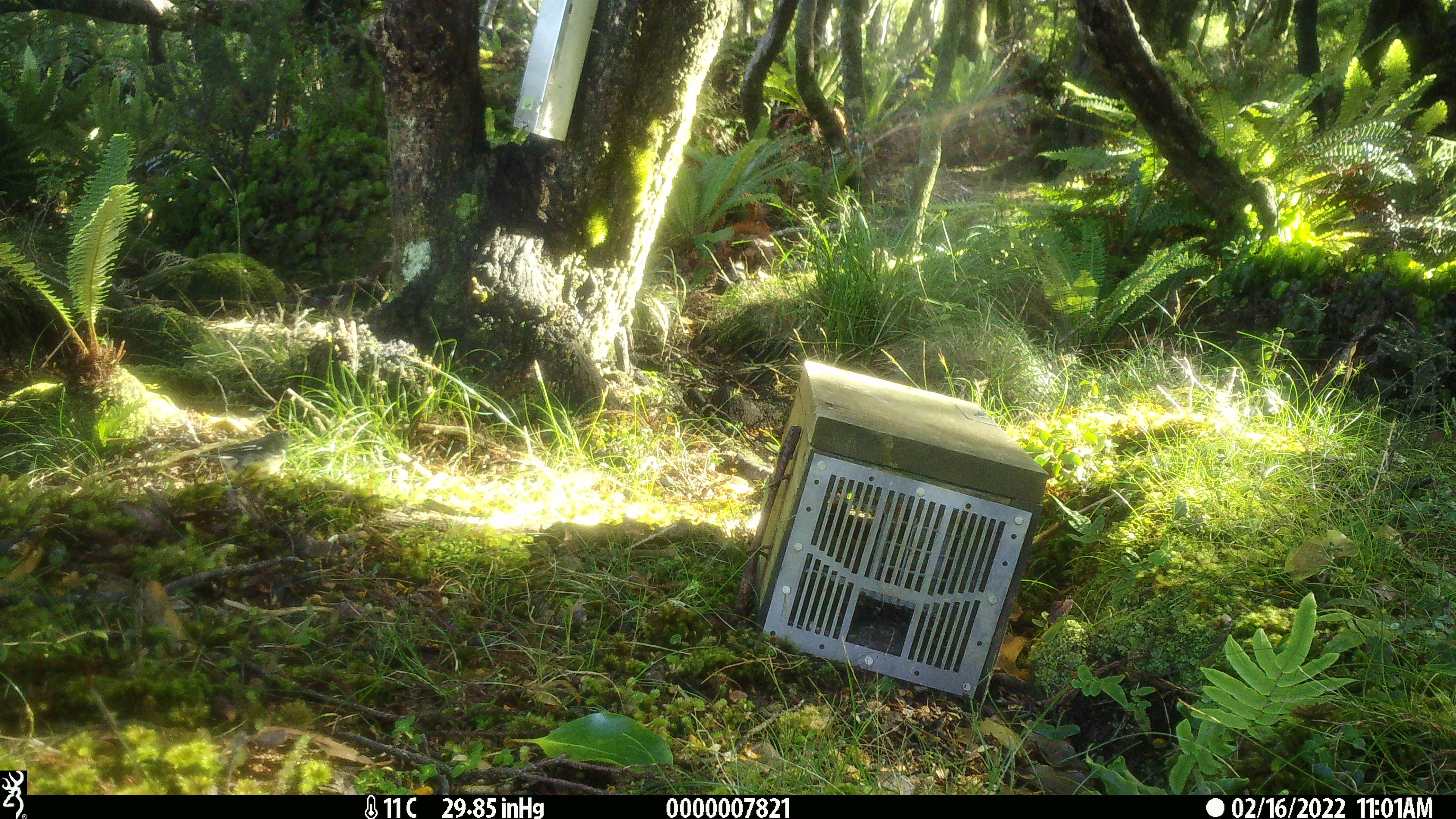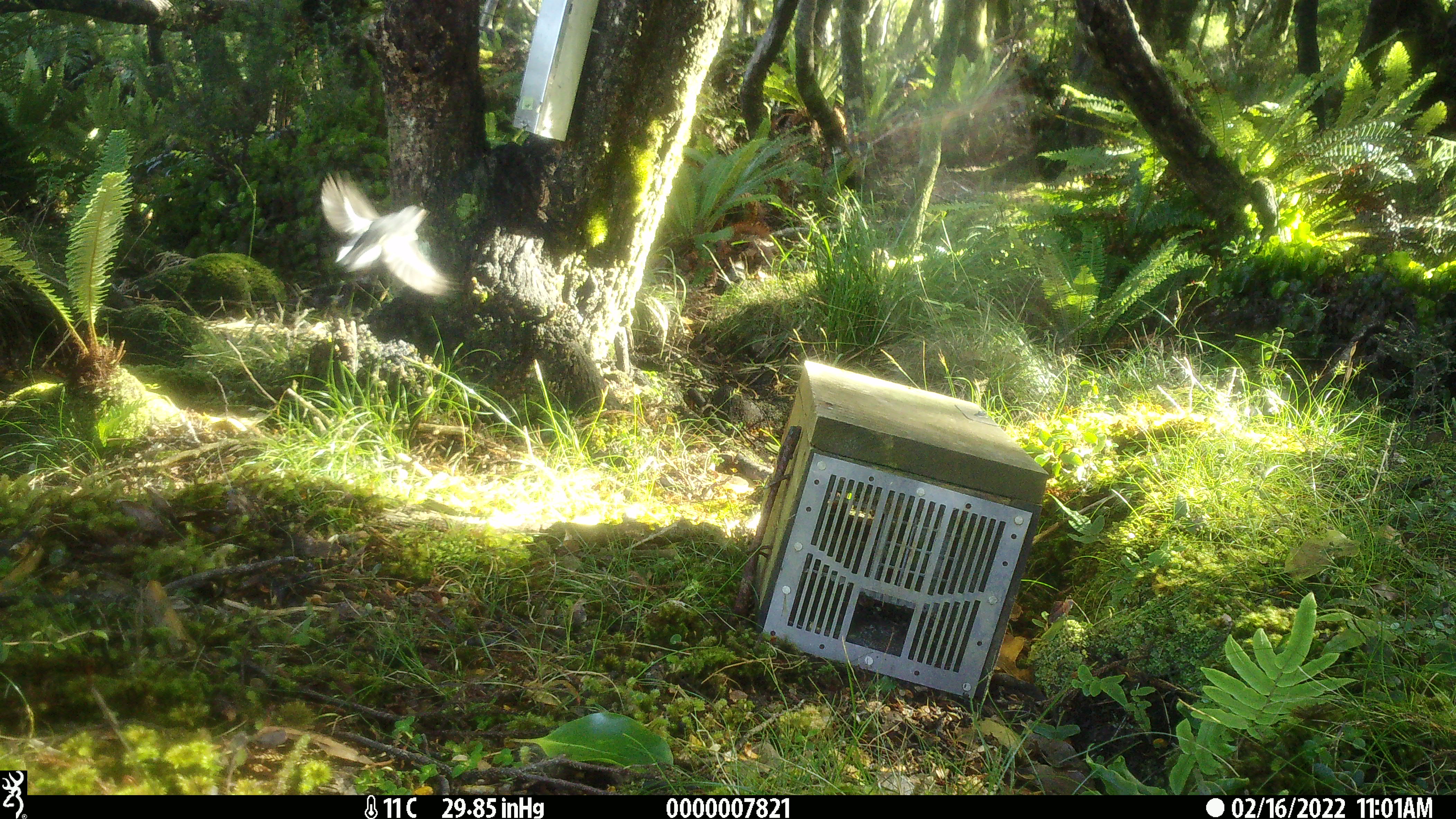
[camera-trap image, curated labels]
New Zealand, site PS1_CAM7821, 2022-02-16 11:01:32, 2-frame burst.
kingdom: Animalia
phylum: Chordata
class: Aves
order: Passeriformes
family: Petroicidae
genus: Petroica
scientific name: Petroica macrocephala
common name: tomtit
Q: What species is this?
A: Tomtit (Petroica macrocephala).